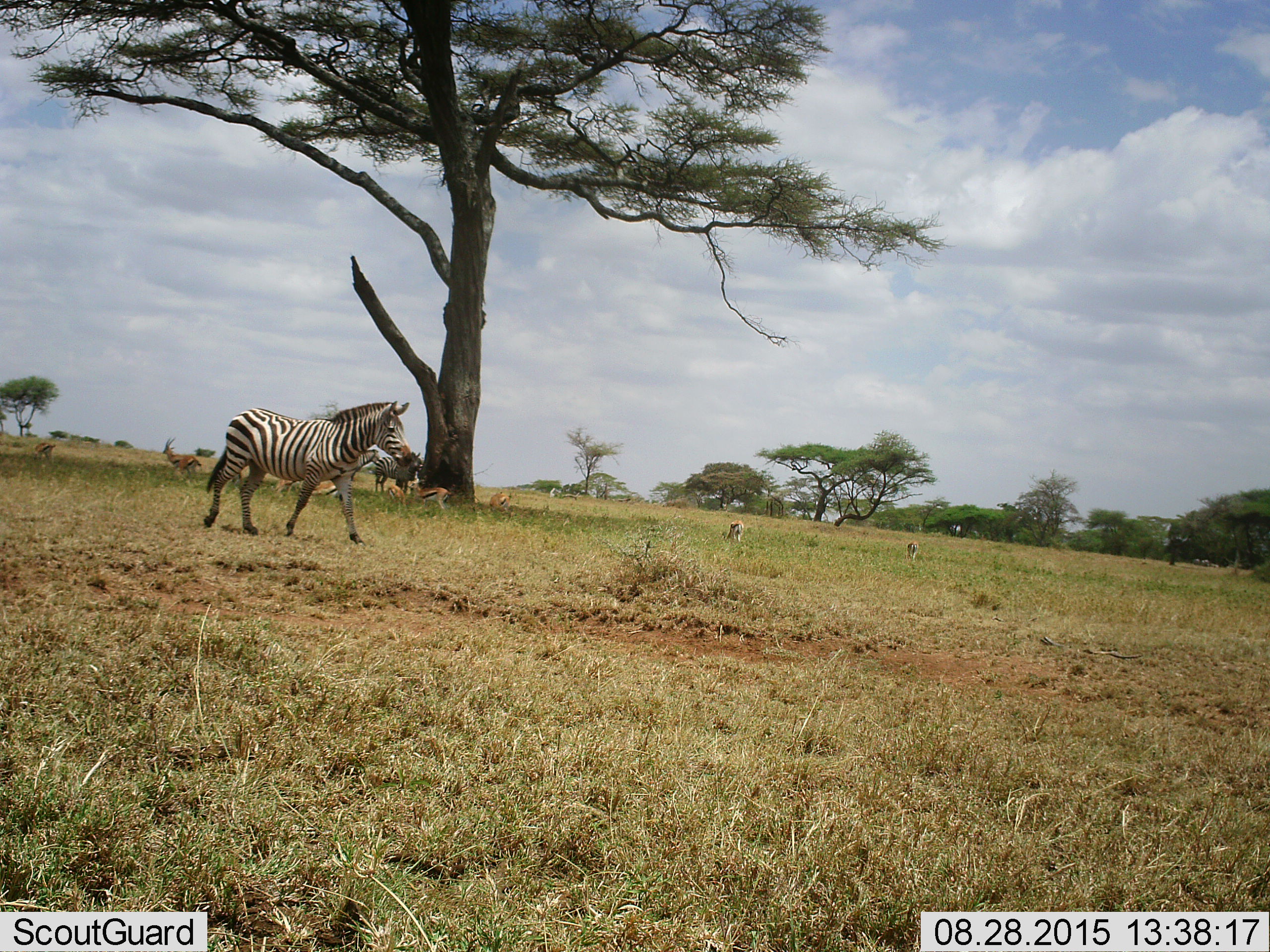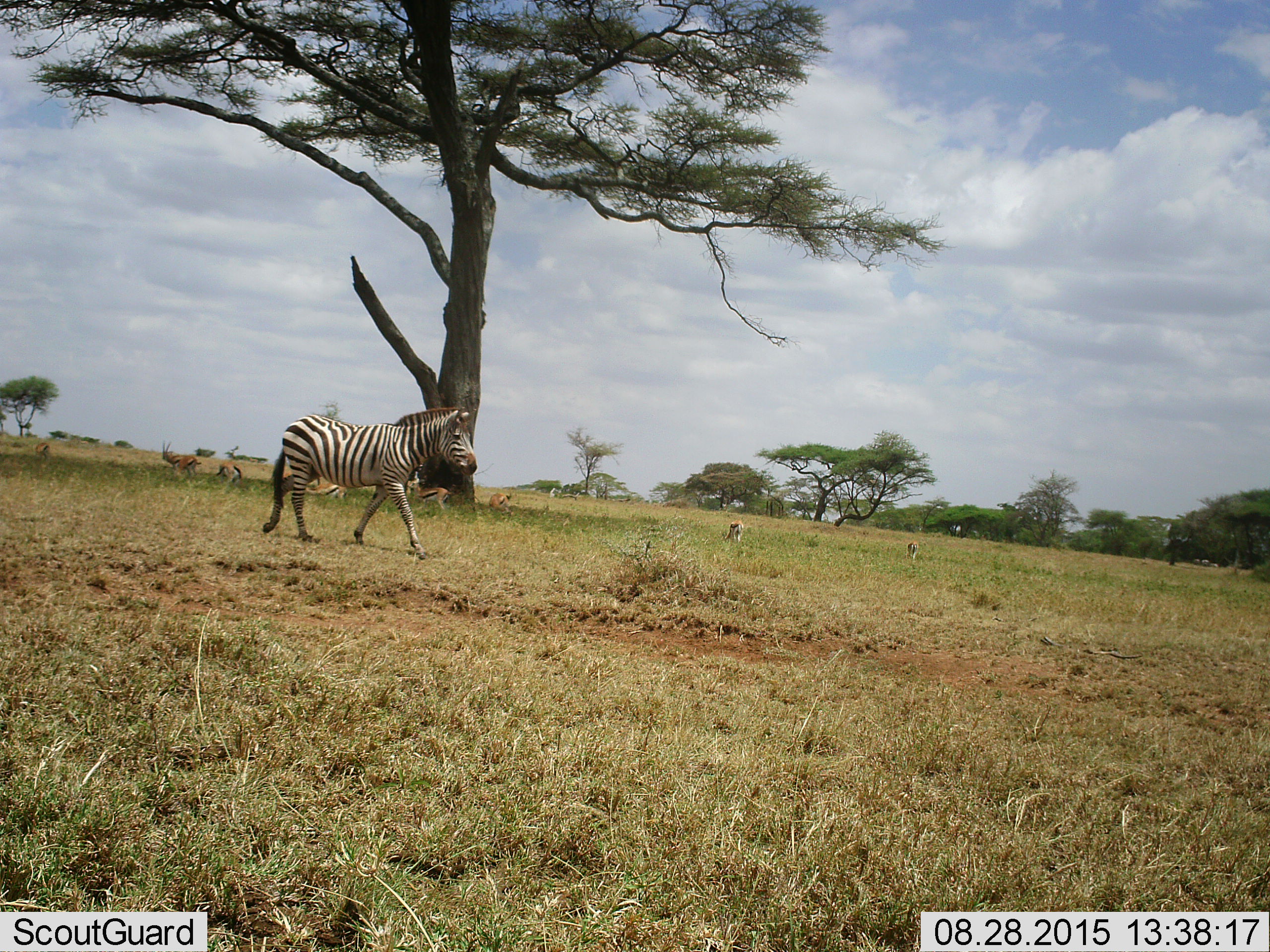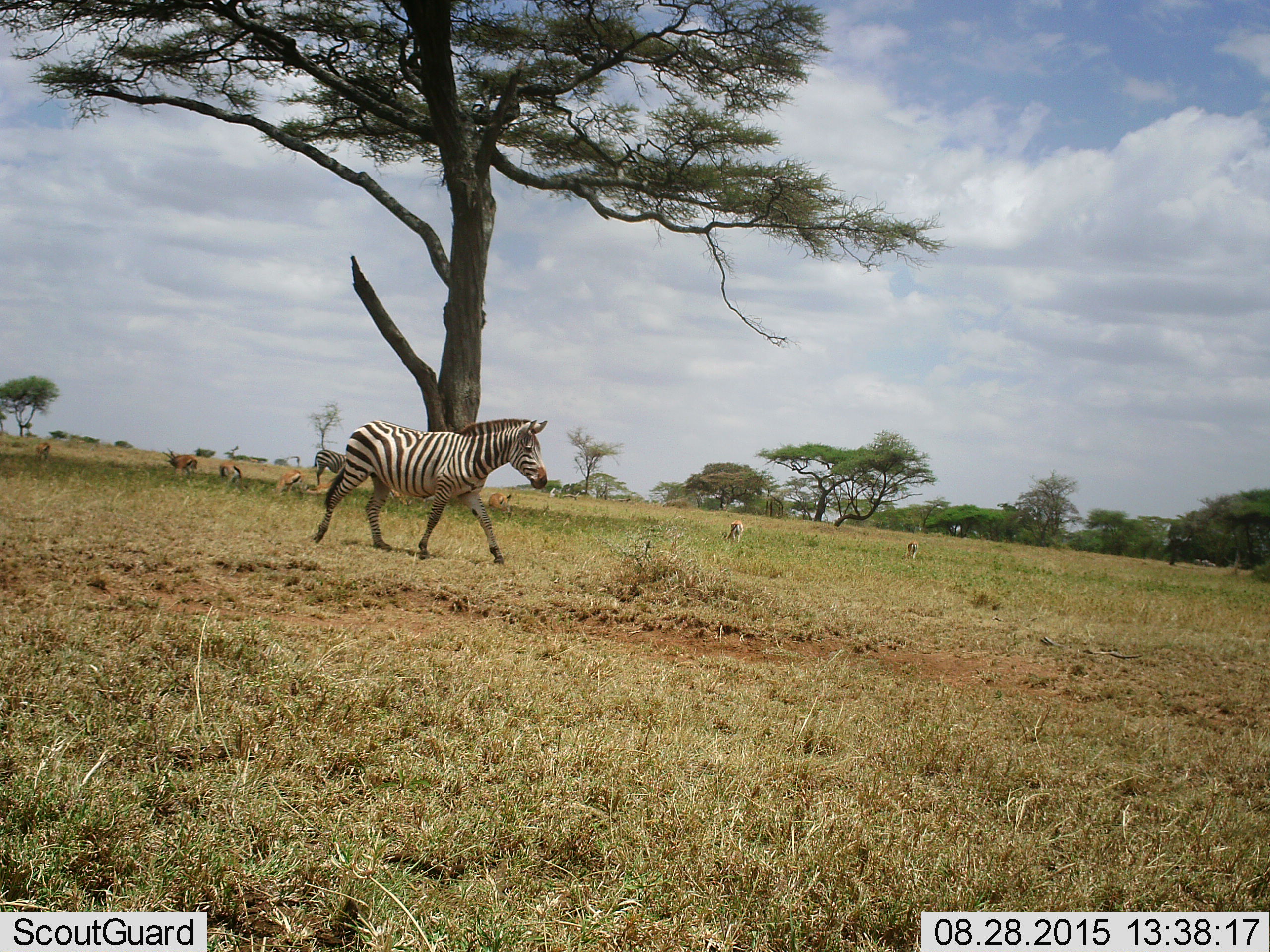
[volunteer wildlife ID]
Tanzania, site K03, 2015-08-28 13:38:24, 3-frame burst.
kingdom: Animalia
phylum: Chordata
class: Mammalia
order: Artiodactyla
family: Bovidae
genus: Eudorcas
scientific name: Eudorcas thomsonii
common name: thomson's gazelle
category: gazellethomsons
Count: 9.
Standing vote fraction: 67%.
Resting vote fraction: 50%.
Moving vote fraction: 17%.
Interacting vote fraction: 0%.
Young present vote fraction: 0%.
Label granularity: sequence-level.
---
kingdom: Animalia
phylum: Chordata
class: Mammalia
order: Perissodactyla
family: Equidae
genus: Equus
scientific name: Equus quagga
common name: plains zebra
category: zebra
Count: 3.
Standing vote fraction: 56%.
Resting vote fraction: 0%.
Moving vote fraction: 67%.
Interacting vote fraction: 0%.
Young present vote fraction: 0%.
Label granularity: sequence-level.